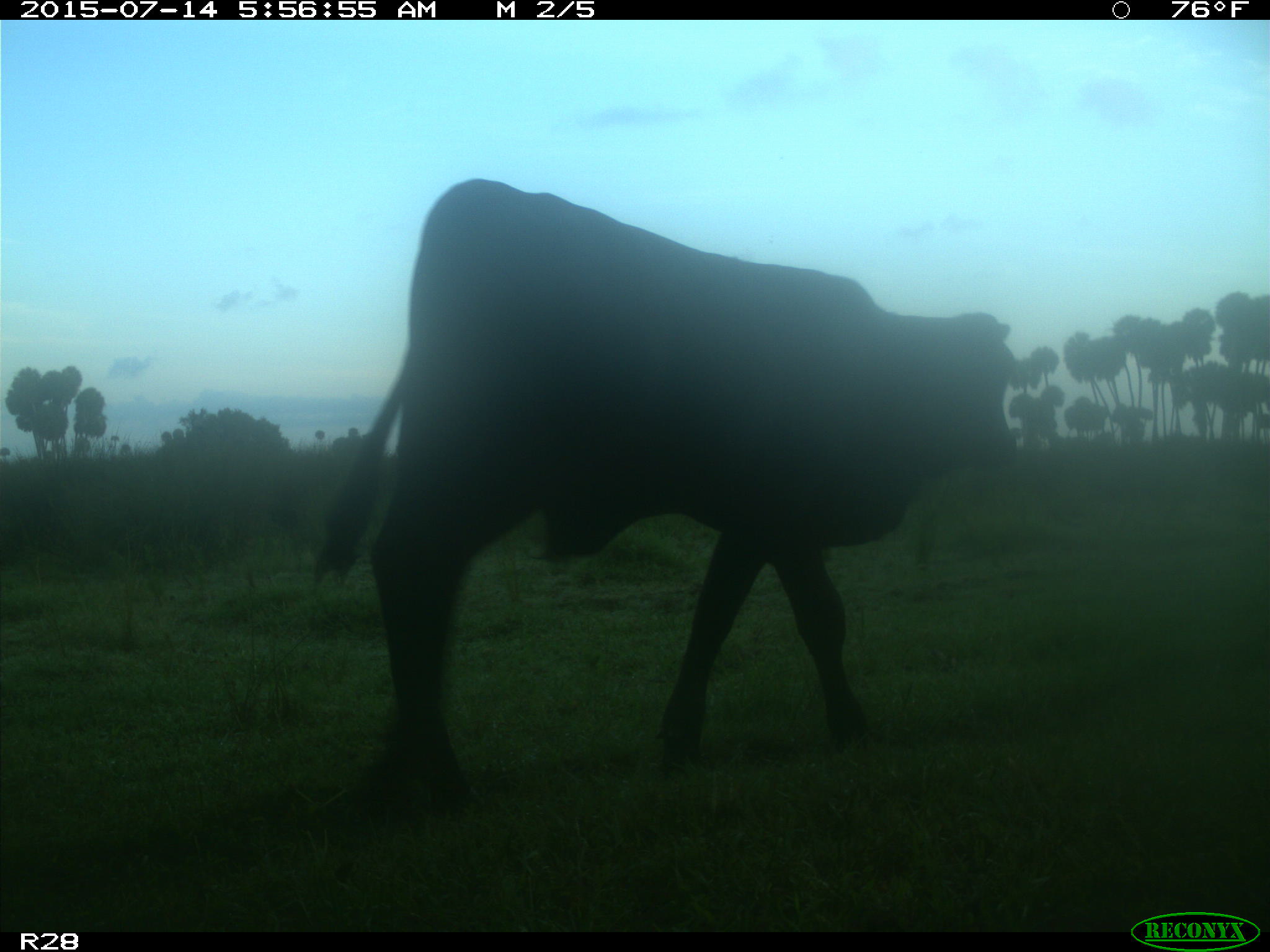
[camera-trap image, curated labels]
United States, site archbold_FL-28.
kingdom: Animalia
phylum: Chordata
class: Mammalia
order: Artiodactyla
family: Bovidae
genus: Bos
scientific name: Bos taurus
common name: domestic cow